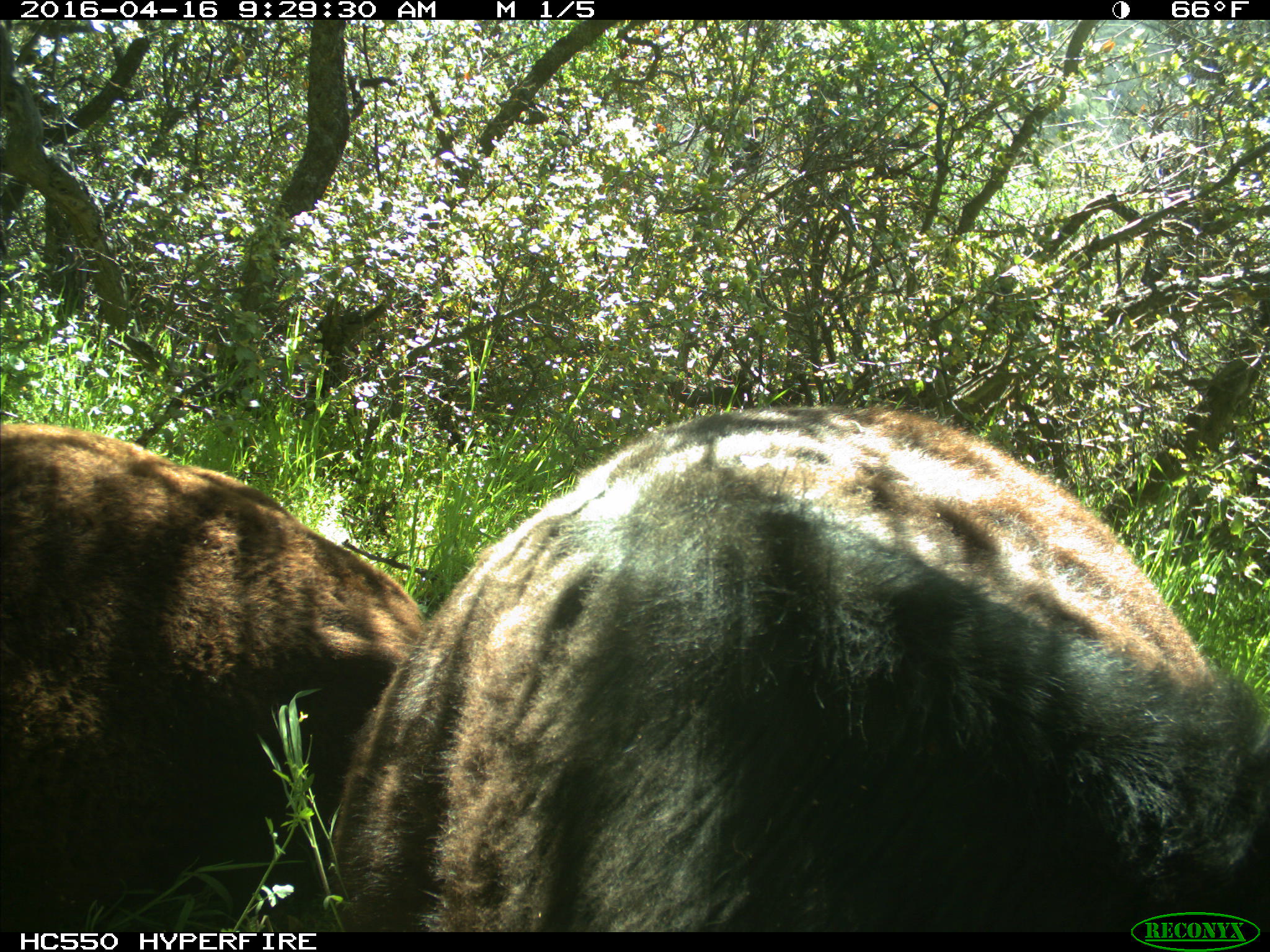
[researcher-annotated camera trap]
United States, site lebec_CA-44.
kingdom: Animalia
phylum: Chordata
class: Mammalia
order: Artiodactyla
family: Bovidae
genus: Bos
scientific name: Bos taurus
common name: domestic cow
Bos taurus (domestic cow).